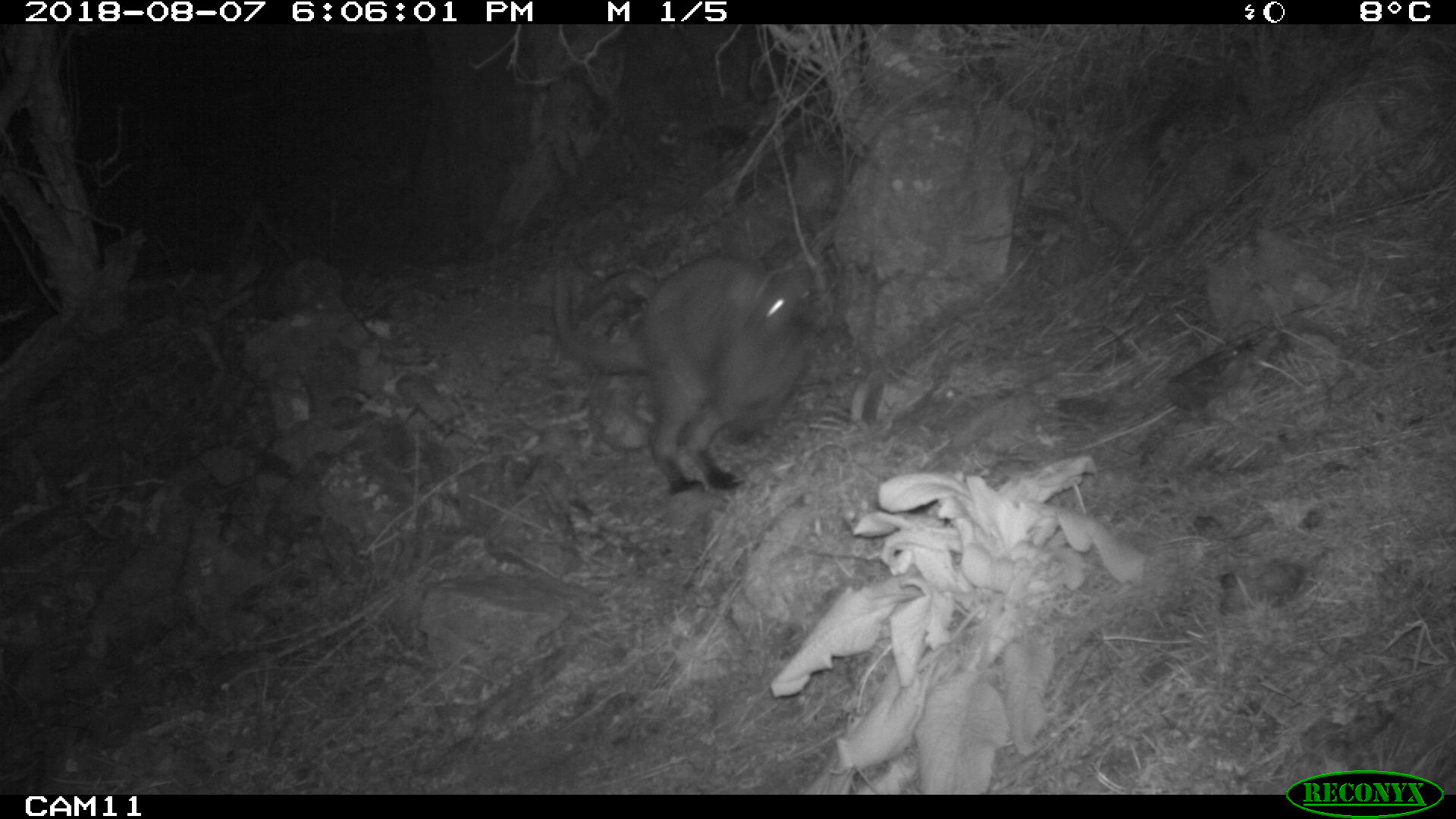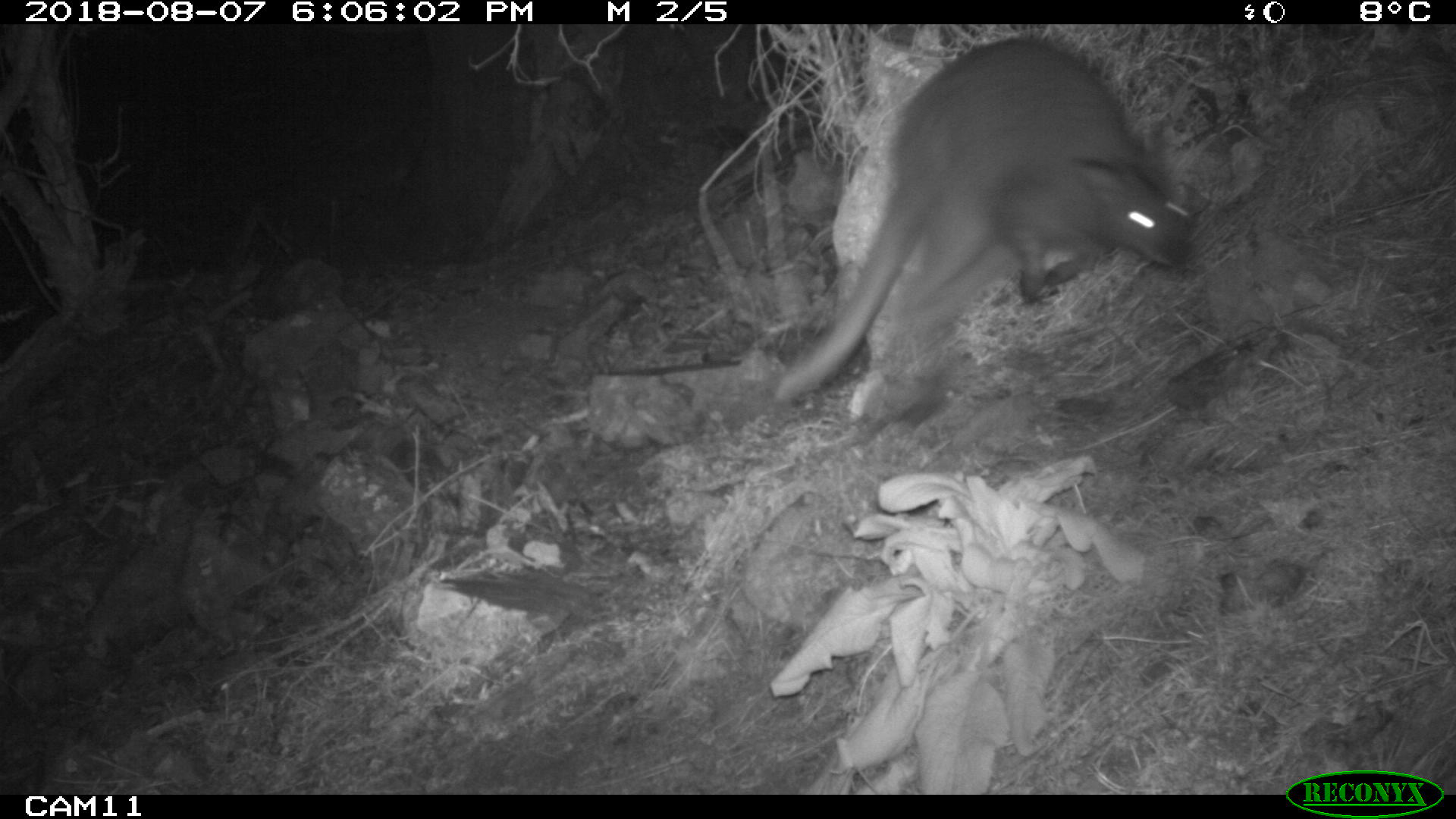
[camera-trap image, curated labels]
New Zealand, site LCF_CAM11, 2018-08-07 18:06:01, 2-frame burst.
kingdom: Animalia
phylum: Chordata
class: Mammalia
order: Diprotodontia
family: Macropodidae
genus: Notamacropus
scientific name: Notamacropus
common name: wallaby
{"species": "wallaby (Notamacropus)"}